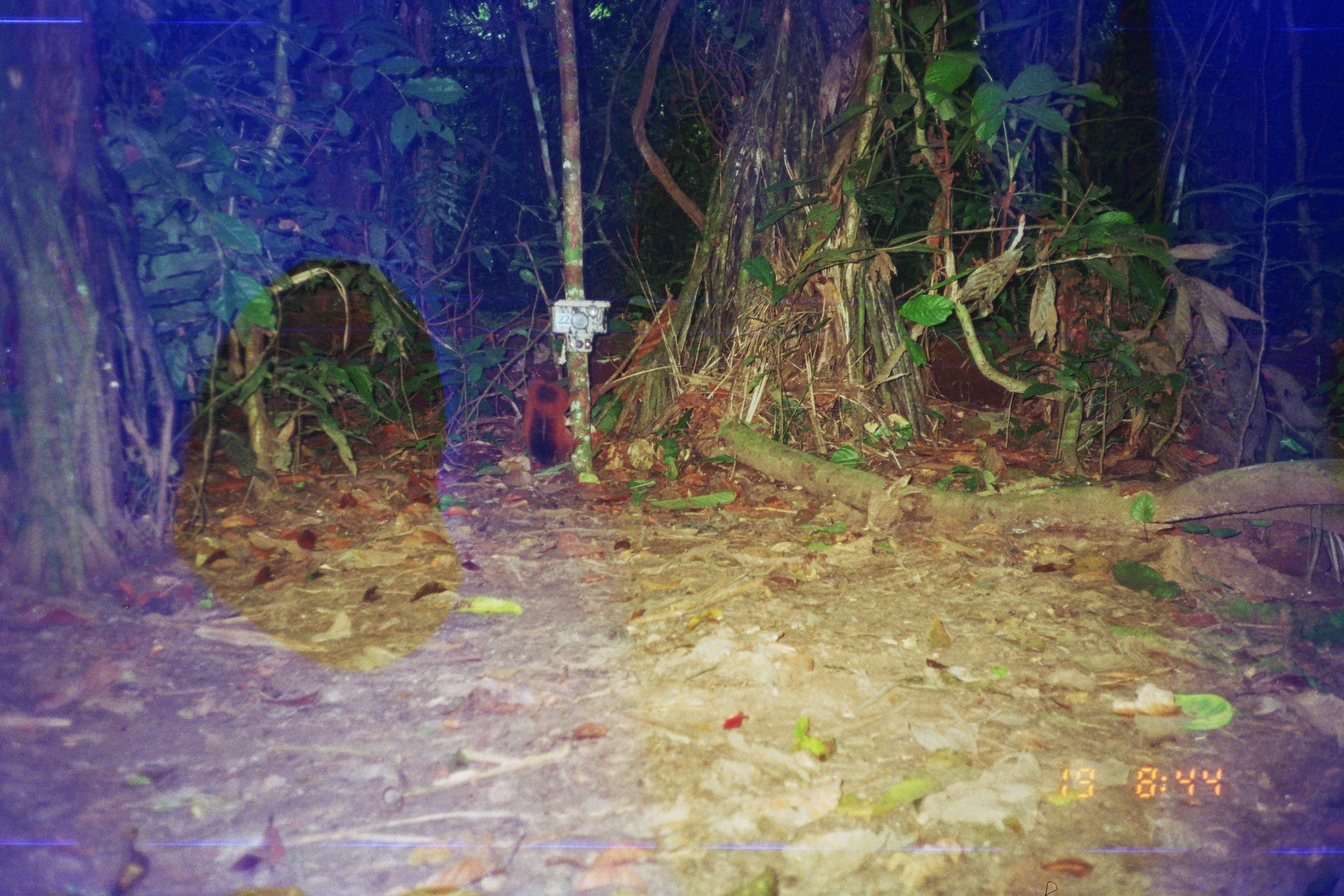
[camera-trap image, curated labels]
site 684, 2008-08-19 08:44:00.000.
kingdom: Animalia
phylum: Chordata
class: Mammalia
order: Rodentia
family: Sciuridae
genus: Sciurus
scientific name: Sciurus spadiceus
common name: southern amazon red squirrel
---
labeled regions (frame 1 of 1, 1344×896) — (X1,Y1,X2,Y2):
sciurus spadiceus: (523,346,585,470)